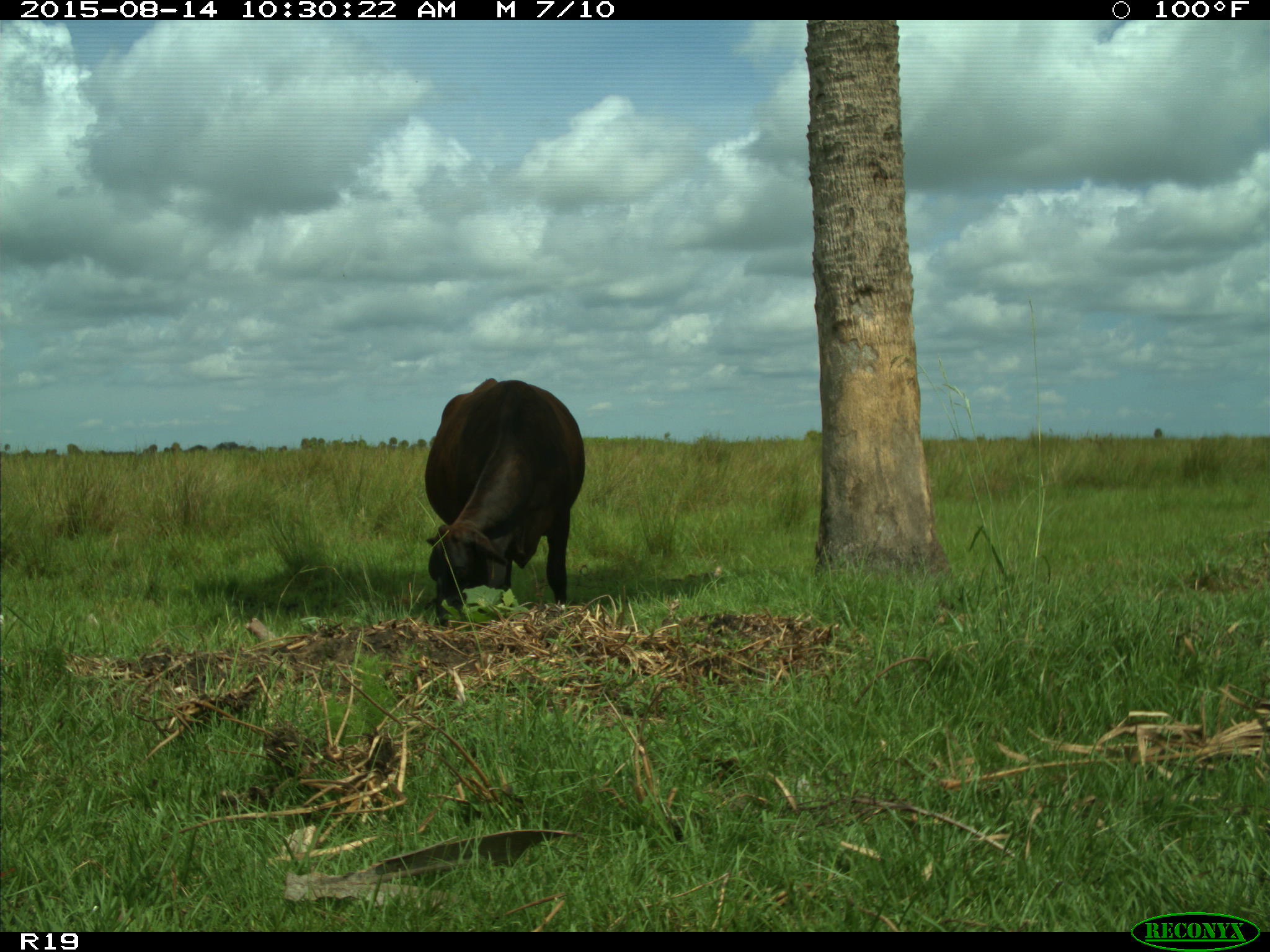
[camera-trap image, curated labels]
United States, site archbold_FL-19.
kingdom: Animalia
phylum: Chordata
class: Mammalia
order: Artiodactyla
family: Bovidae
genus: Bos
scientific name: Bos taurus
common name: domestic cow